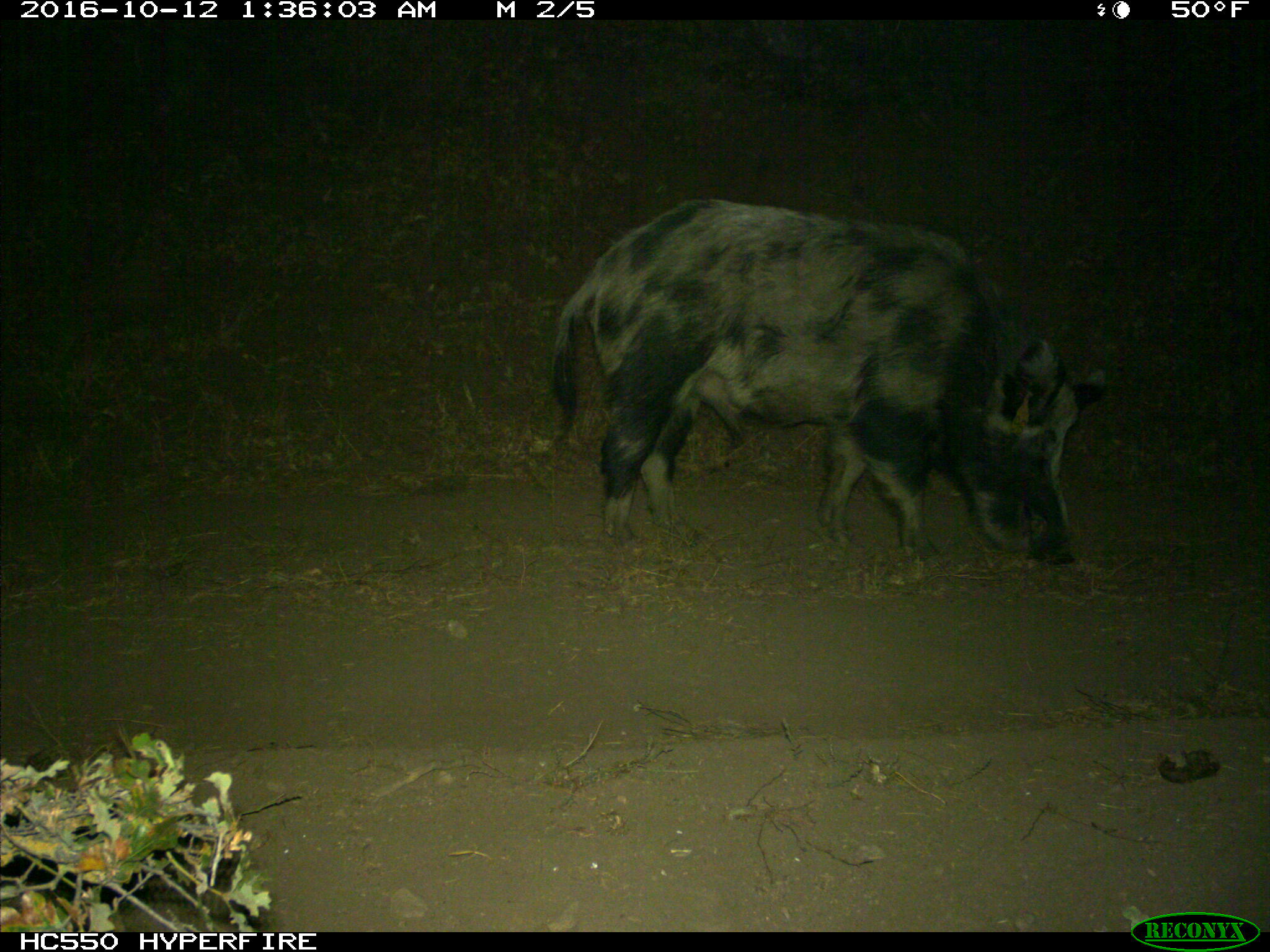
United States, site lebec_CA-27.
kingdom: Animalia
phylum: Chordata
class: Mammalia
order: Artiodactyla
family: Suidae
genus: Sus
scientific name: Sus scrofa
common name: wild boar